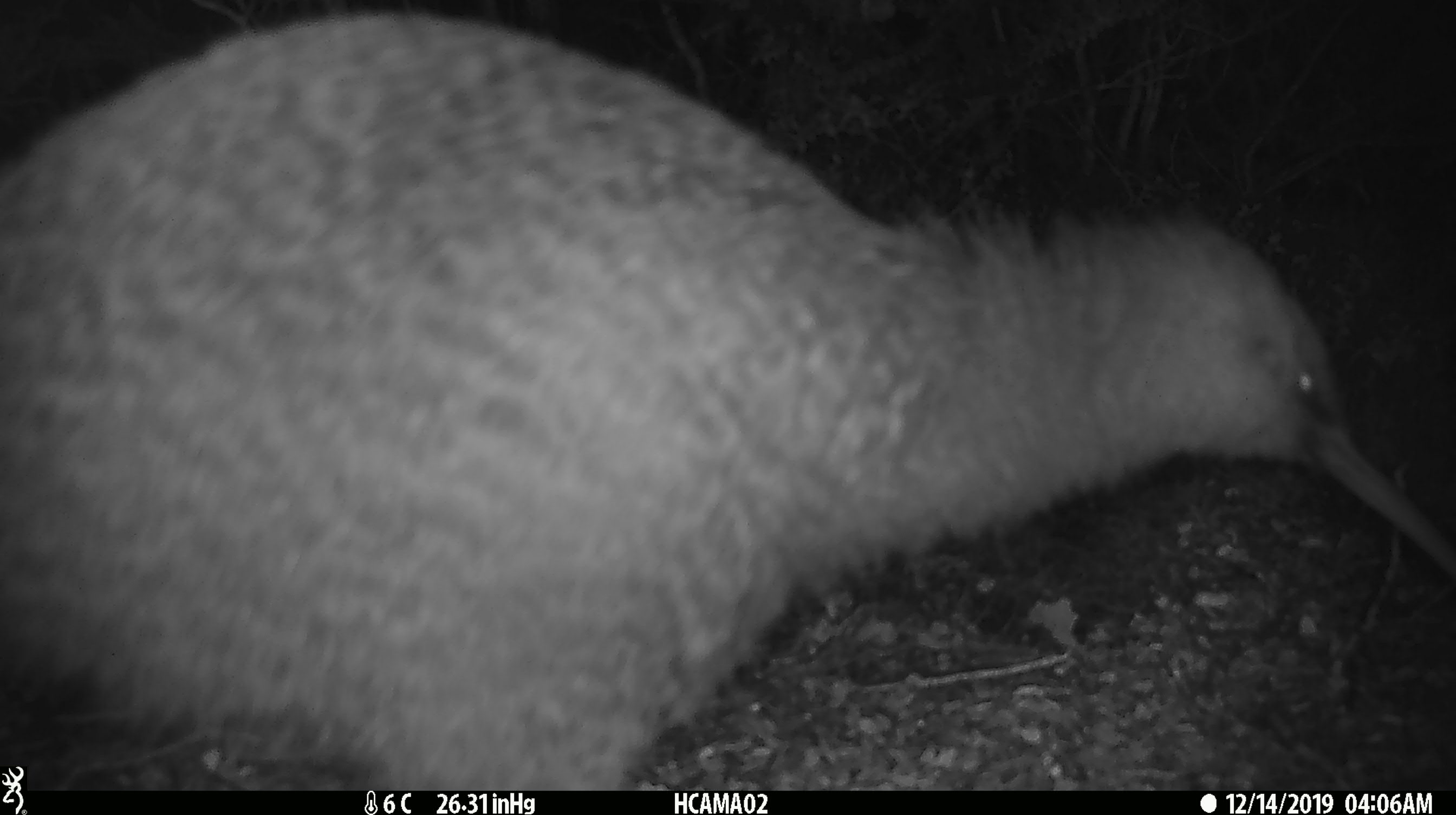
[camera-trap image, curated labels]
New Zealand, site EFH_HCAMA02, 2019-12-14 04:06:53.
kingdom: Animalia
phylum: Chordata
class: Aves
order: Apterygiformes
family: Apterygidae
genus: Apteryx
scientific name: Apteryx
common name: kiwi